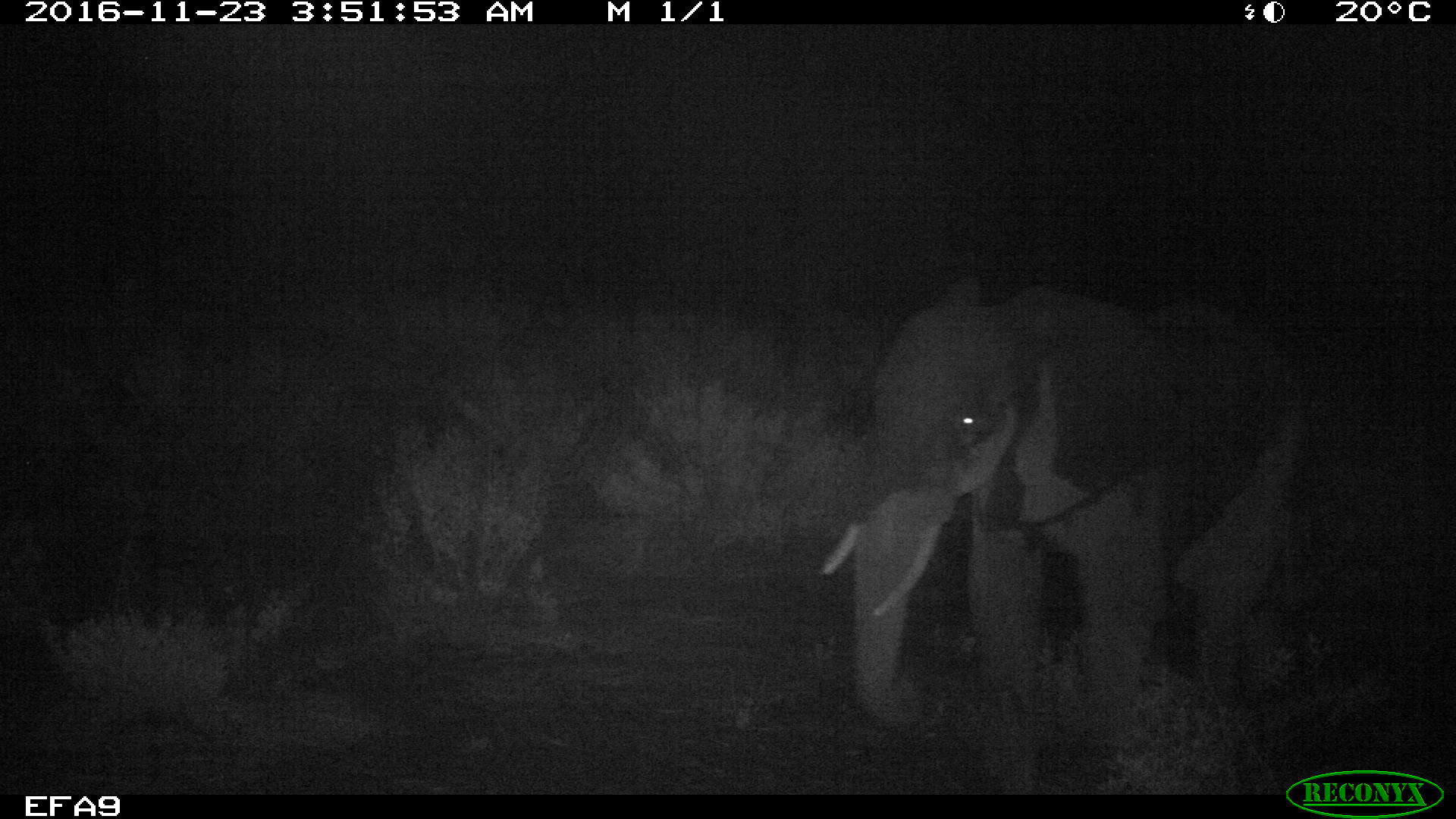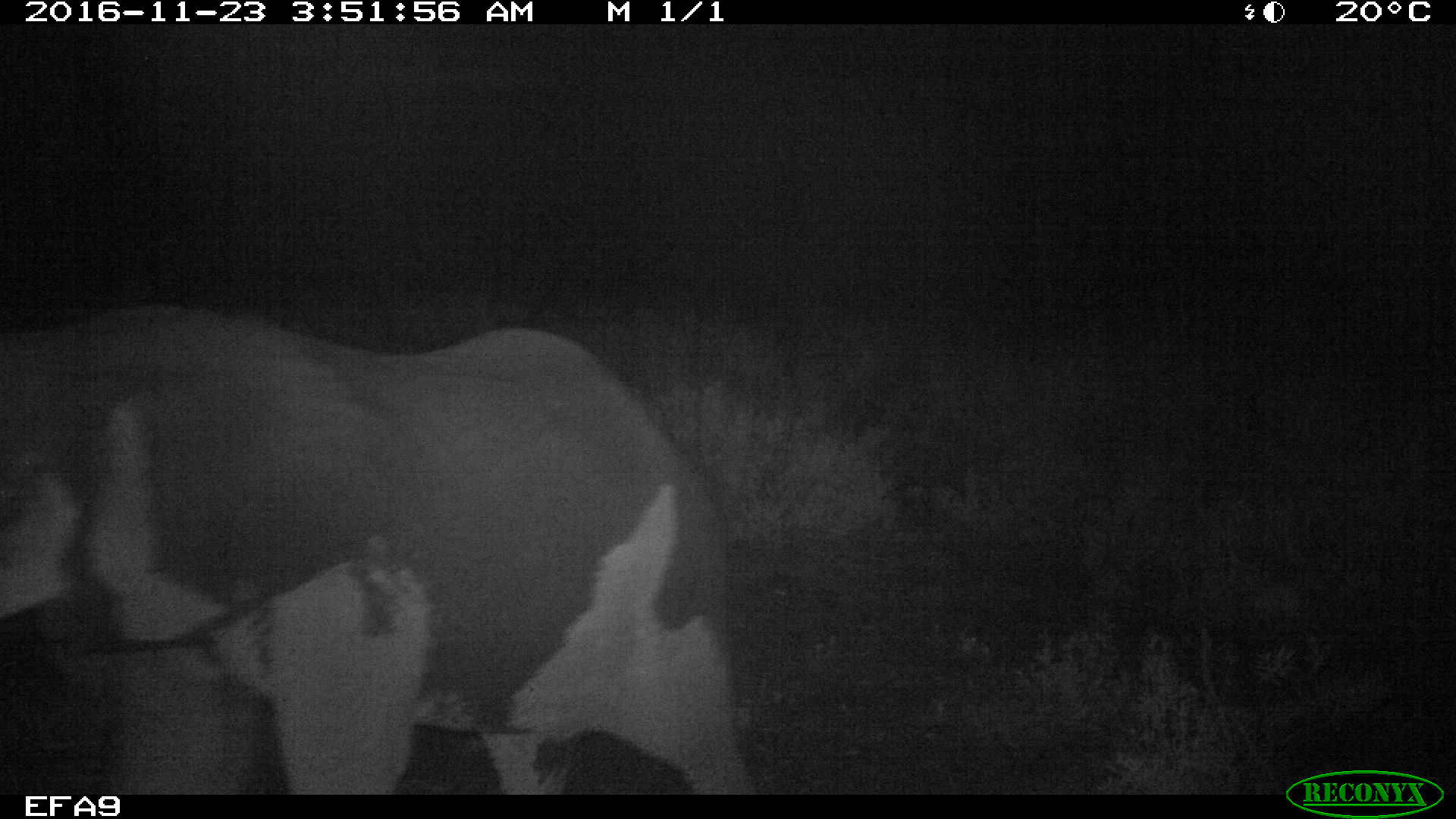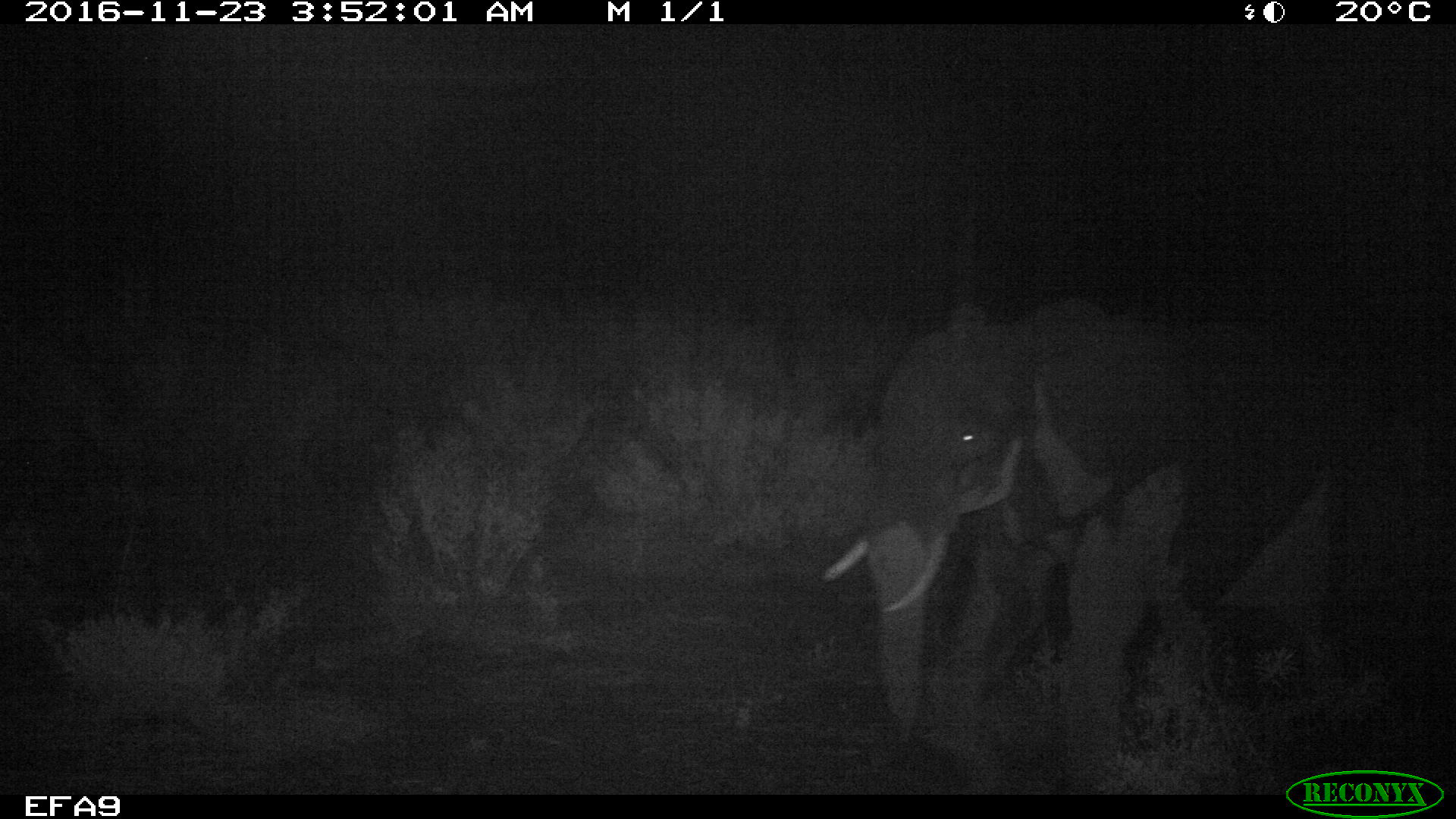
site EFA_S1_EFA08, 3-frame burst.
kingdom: Animalia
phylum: Chordata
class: Mammalia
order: Proboscidea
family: Elephantidae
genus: Loxodonta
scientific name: Loxodonta africana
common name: african bush elephant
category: elephant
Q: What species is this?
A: Elephant (african bush elephant) (Loxodonta africana).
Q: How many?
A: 2.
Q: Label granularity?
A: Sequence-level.